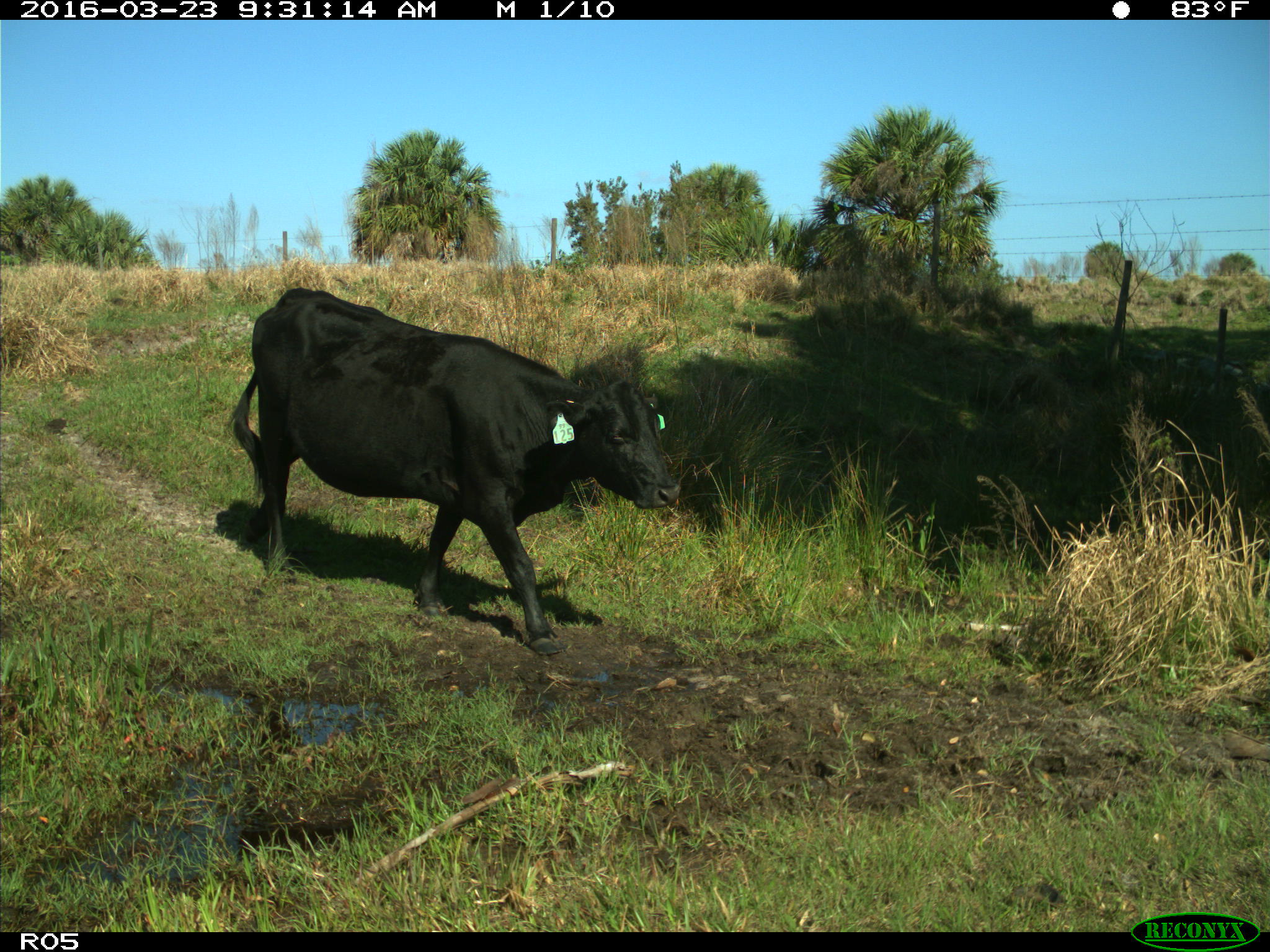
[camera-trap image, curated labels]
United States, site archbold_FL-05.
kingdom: Animalia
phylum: Chordata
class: Mammalia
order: Artiodactyla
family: Bovidae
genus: Bos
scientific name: Bos taurus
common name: domestic cow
Bos taurus (domestic cow).